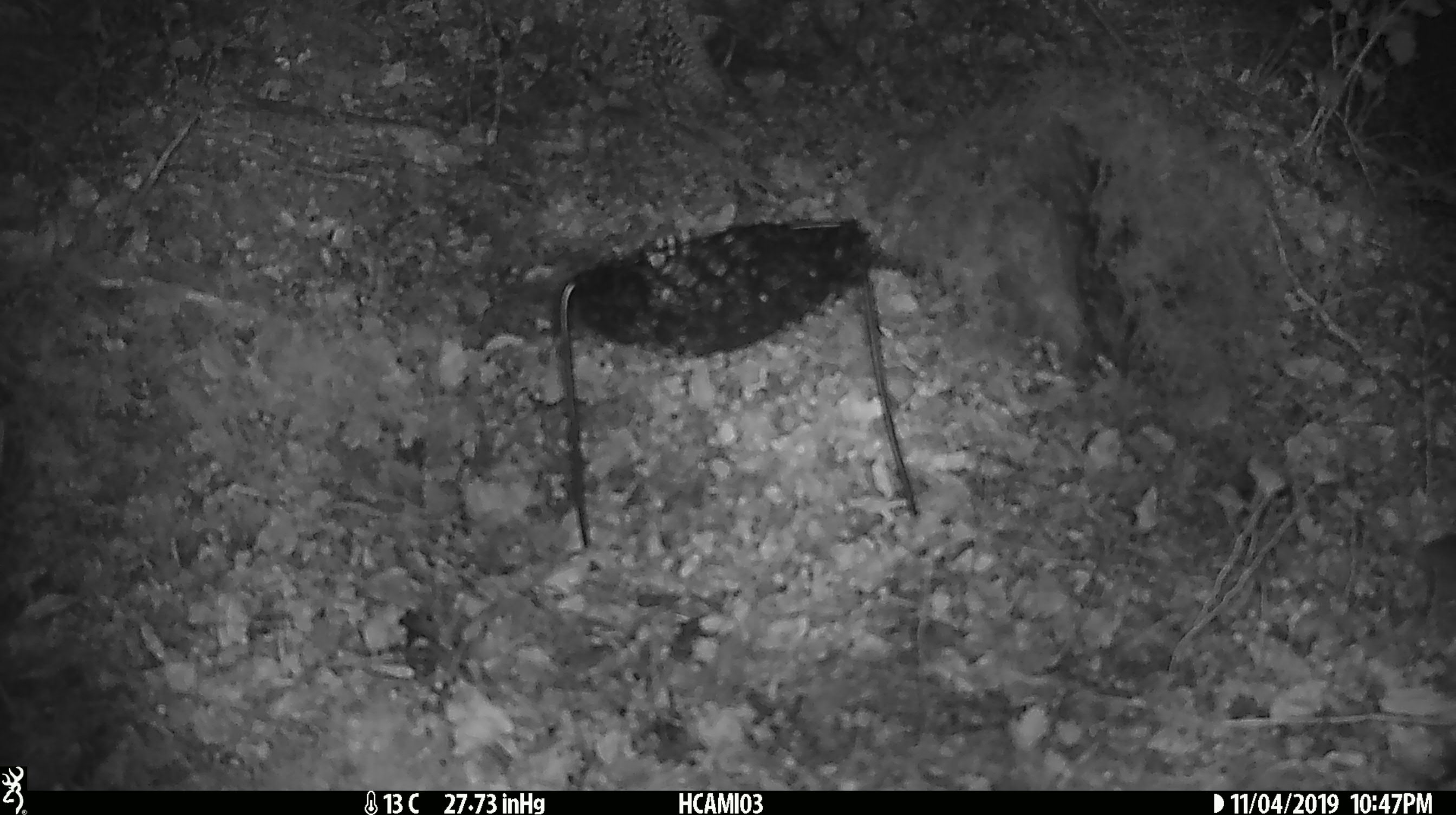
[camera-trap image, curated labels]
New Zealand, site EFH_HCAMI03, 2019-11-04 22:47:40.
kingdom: Animalia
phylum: Chordata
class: Mammalia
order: Rodentia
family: Muridae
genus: Mus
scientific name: Mus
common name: mouse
Mouse (Mus).